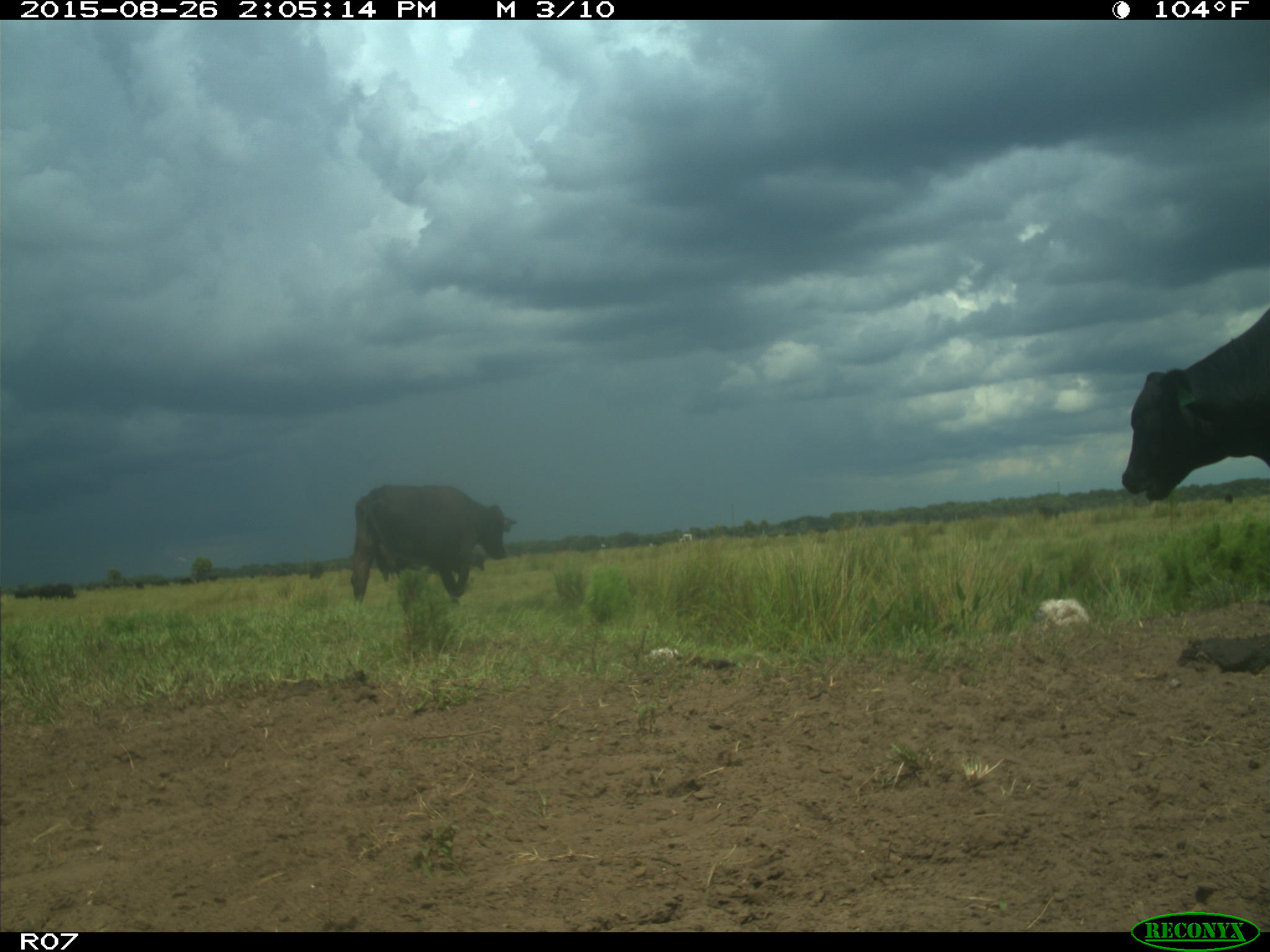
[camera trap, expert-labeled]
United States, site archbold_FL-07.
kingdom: Animalia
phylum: Chordata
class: Mammalia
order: Artiodactyla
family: Bovidae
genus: Bos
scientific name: Bos taurus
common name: domestic cow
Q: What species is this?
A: Bos taurus (domestic cow).